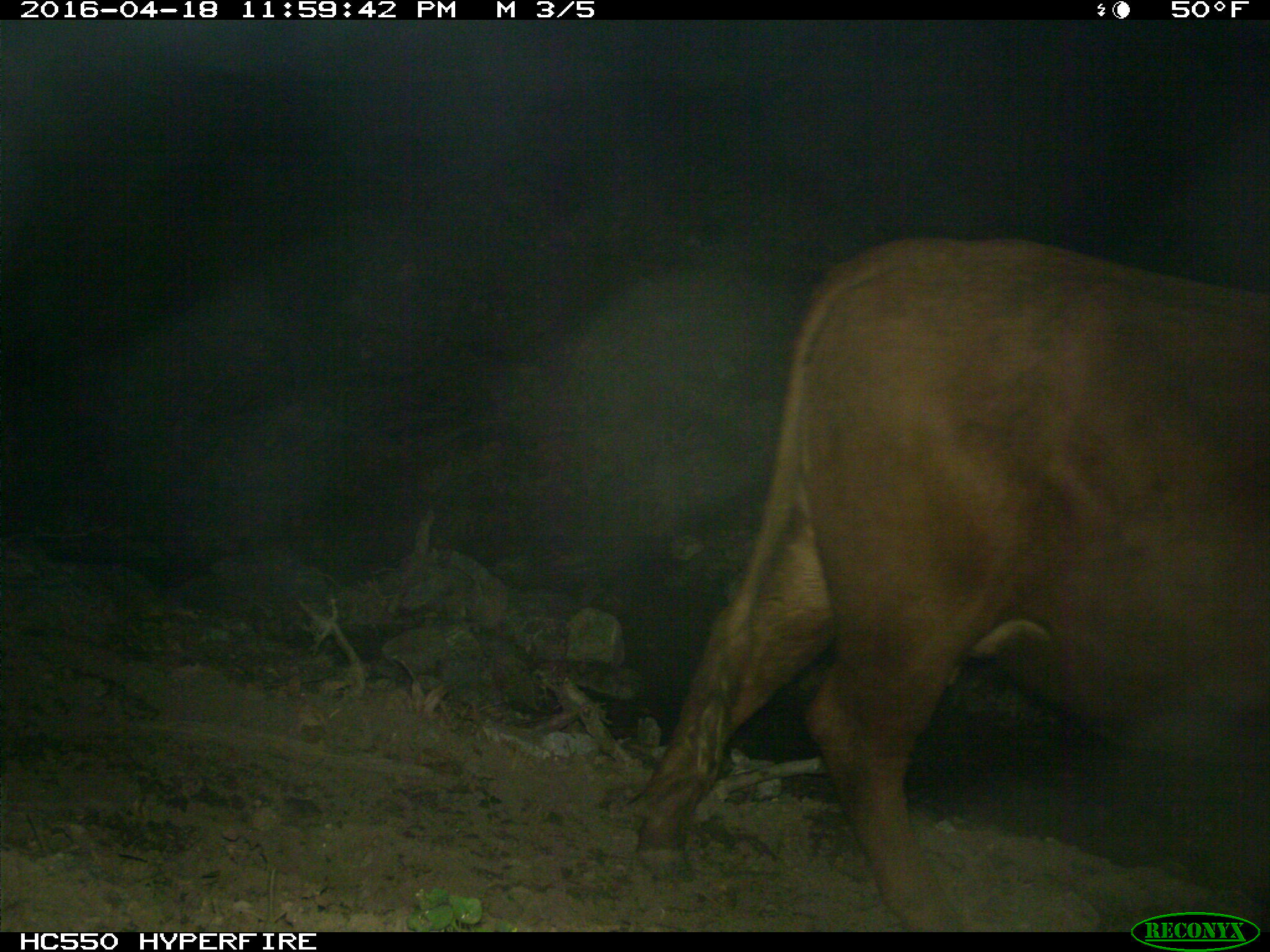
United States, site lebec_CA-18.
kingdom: Animalia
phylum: Chordata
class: Mammalia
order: Artiodactyla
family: Bovidae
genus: Bos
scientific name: Bos taurus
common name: domestic cow